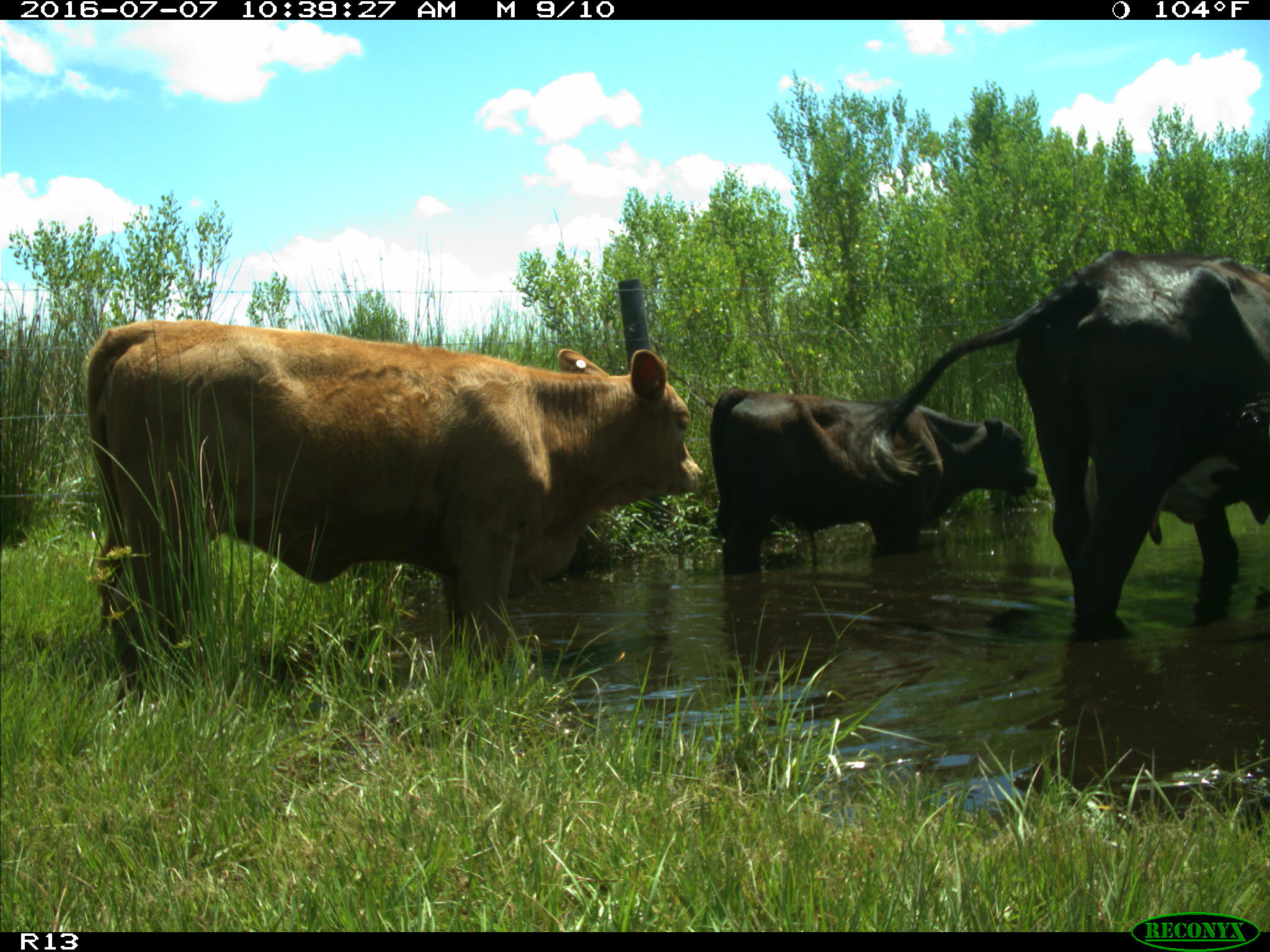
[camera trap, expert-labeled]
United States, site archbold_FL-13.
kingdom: Animalia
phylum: Chordata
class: Mammalia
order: Artiodactyla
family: Bovidae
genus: Bos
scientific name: Bos taurus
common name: domestic cow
Bos taurus (domestic cow).